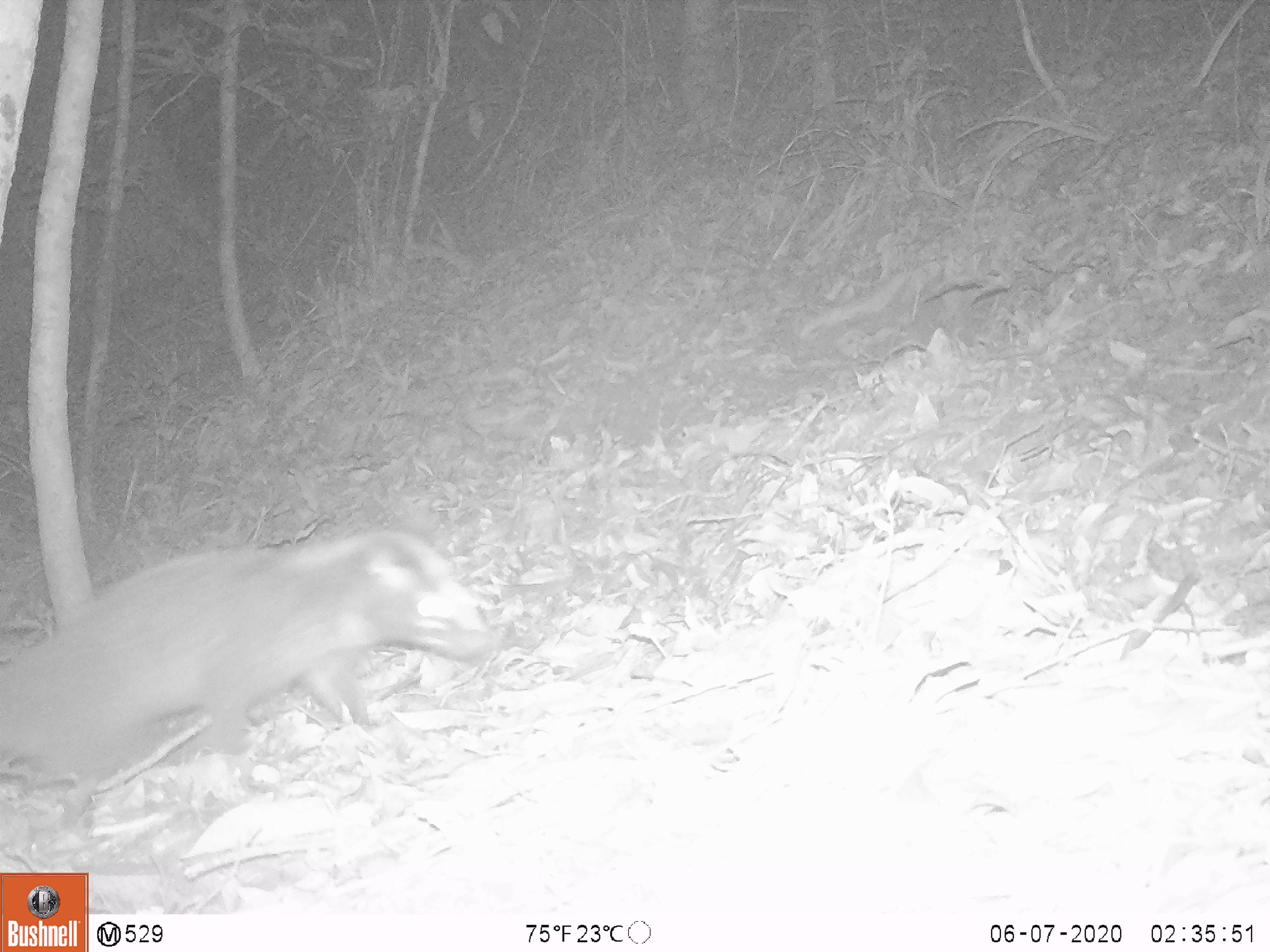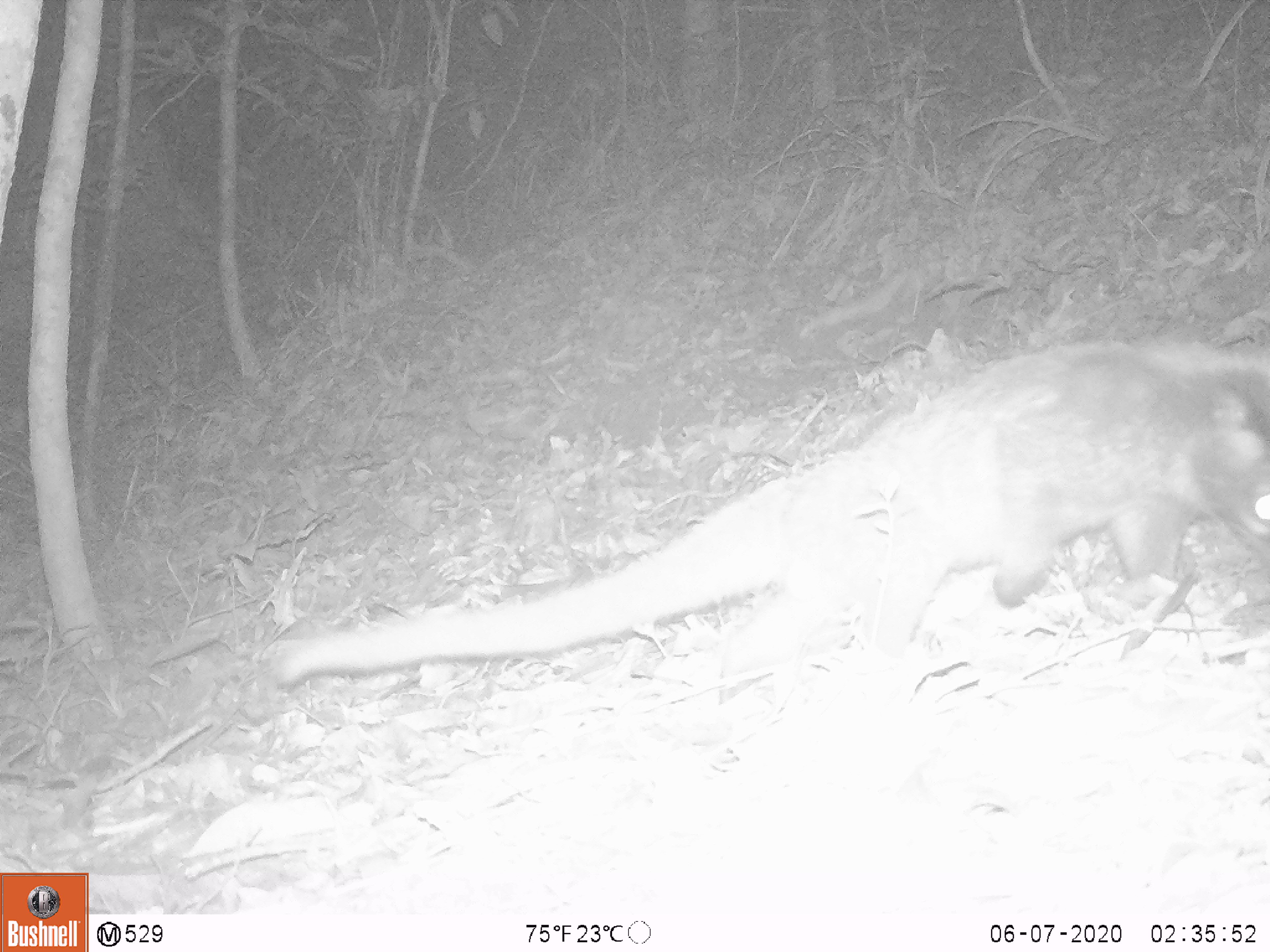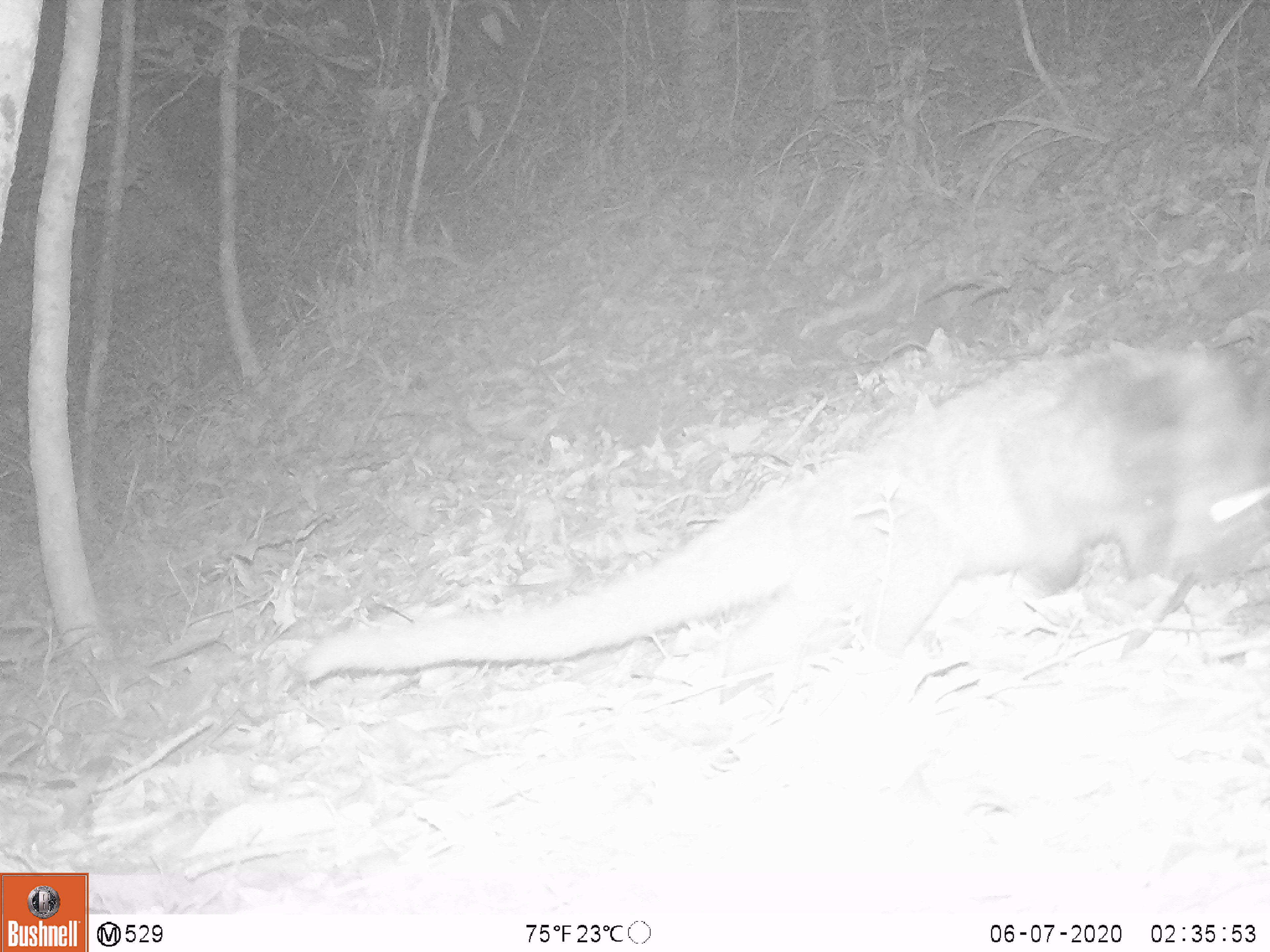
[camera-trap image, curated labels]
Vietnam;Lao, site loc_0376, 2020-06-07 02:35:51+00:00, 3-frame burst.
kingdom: Animalia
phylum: Chordata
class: Mammalia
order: Carnivora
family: Viverridae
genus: Paguma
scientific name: Paguma larvata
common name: masked palm civet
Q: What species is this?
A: Masked palm civet (Paguma larvata).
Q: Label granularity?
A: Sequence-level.